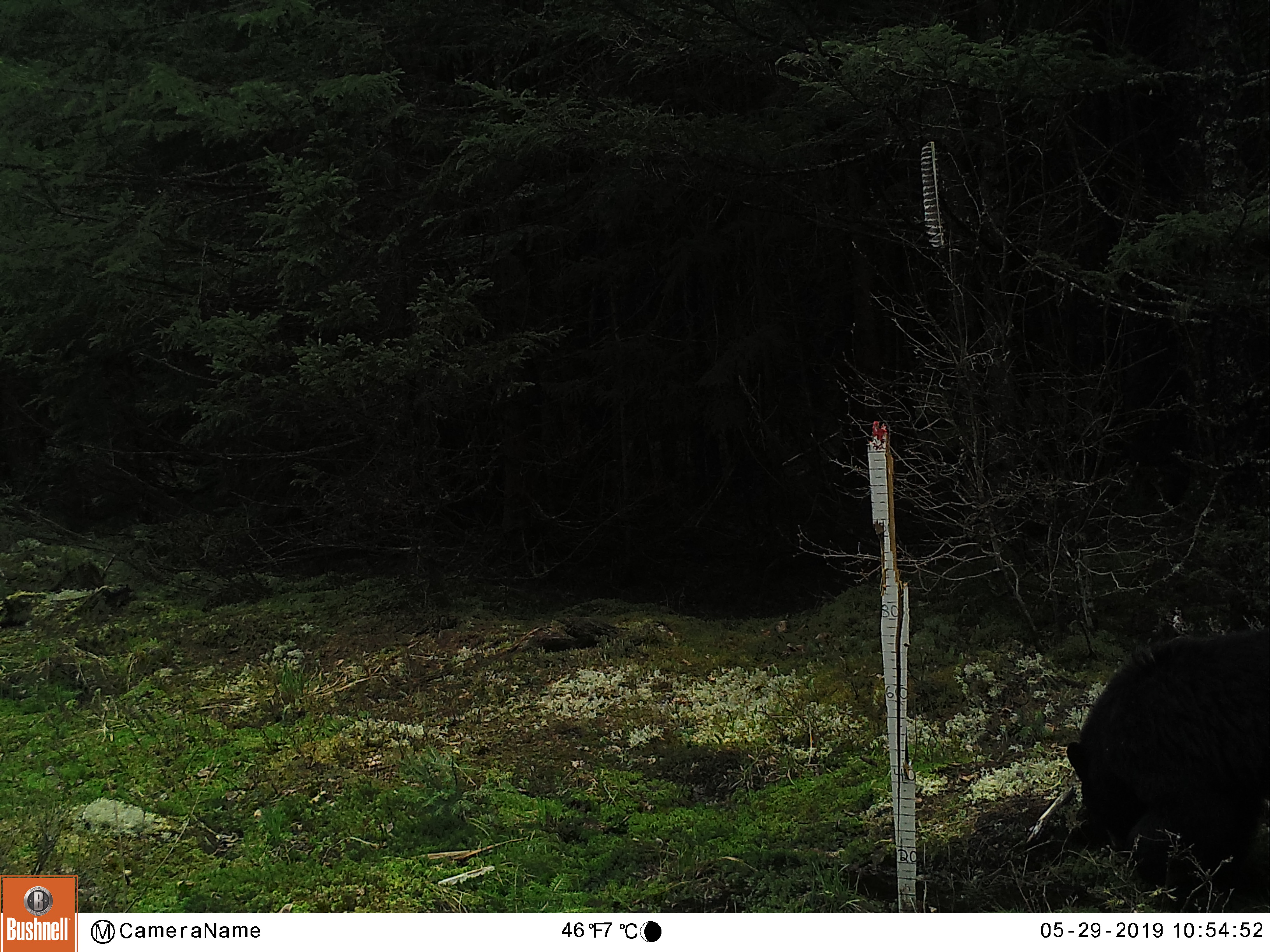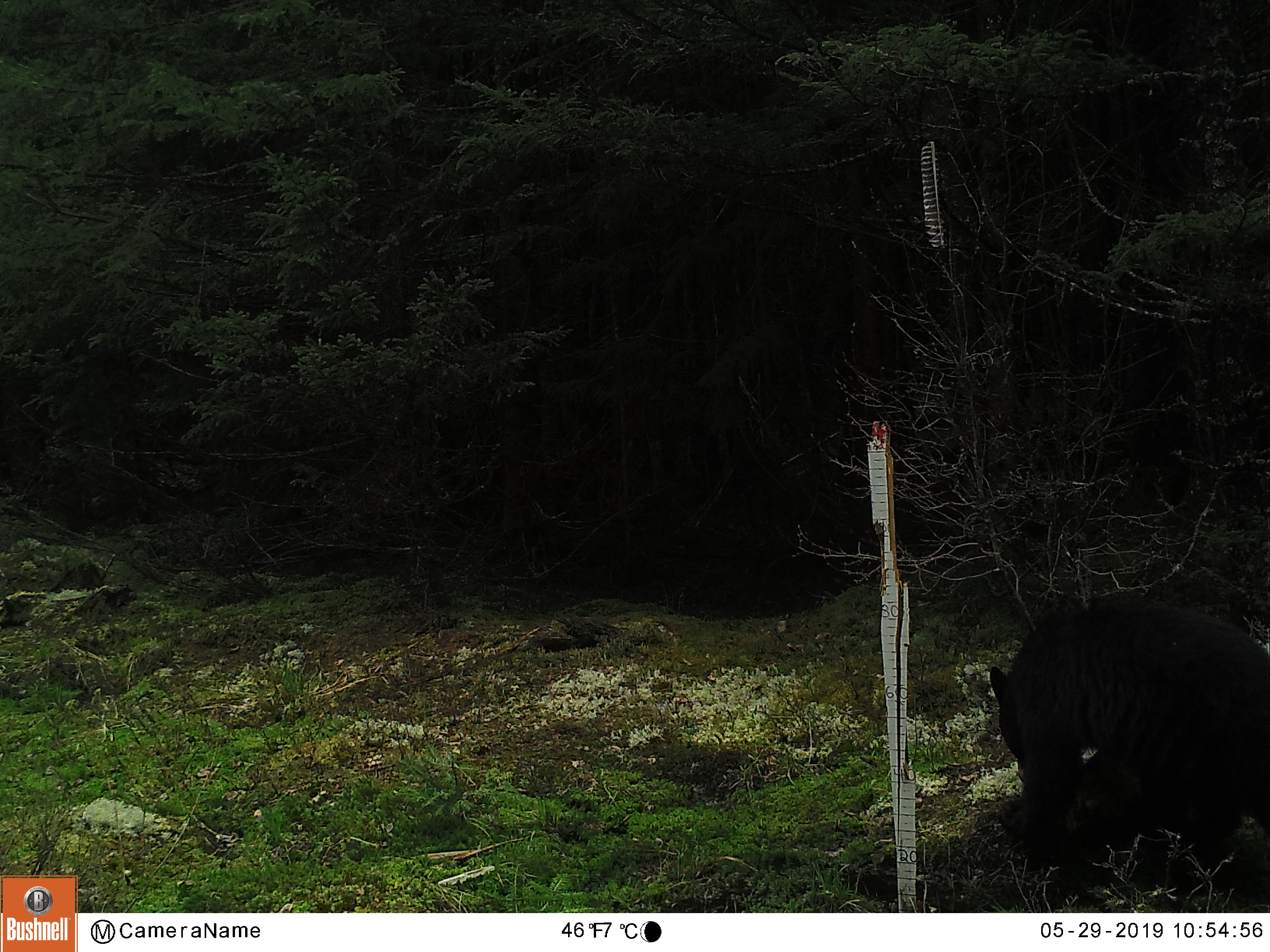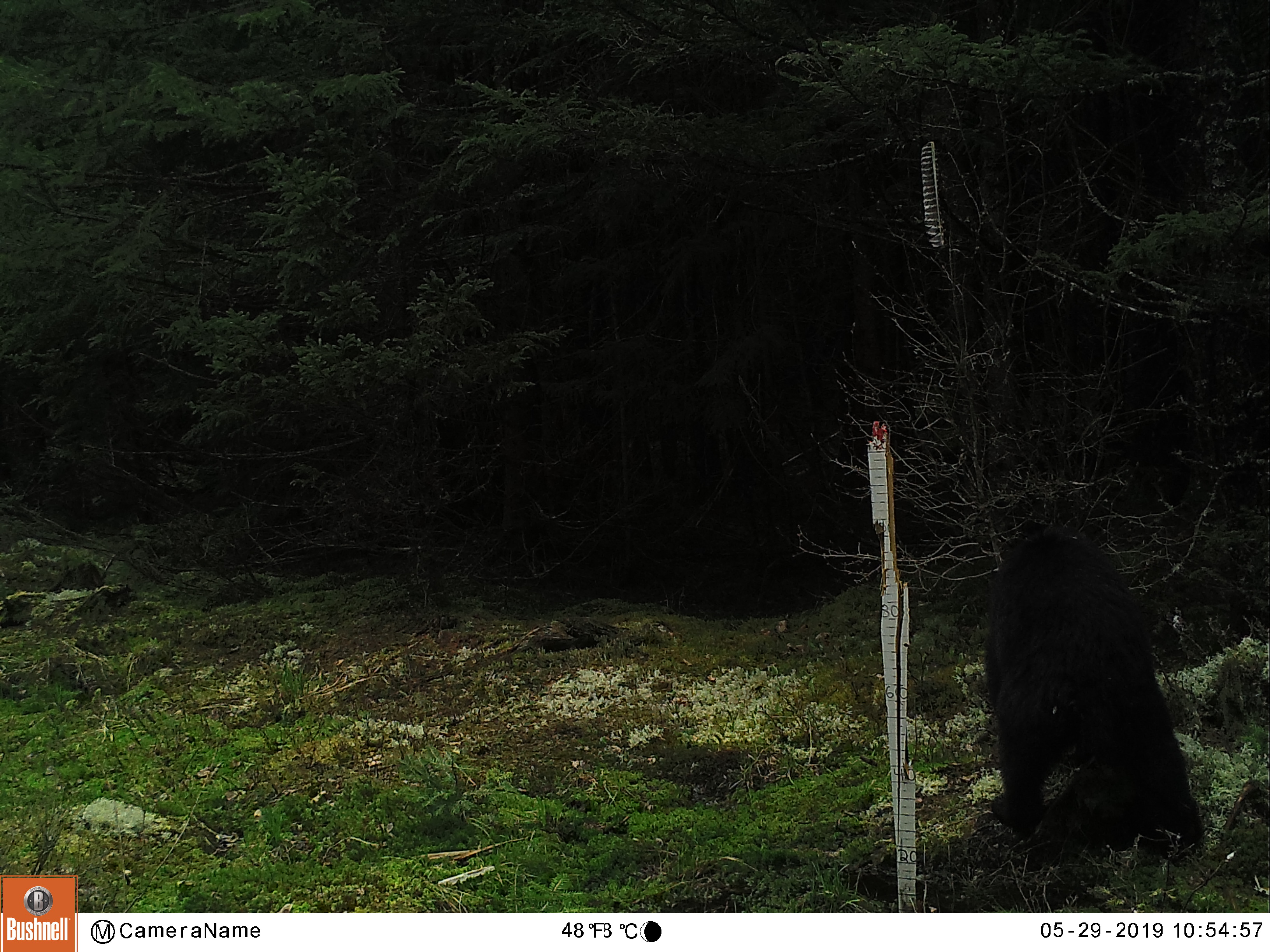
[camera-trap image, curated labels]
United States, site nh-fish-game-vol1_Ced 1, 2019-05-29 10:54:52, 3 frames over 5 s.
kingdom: Animalia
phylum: Chordata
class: Mammalia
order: Carnivora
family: Ursidae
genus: Ursus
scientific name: Ursus americanus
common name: black bear